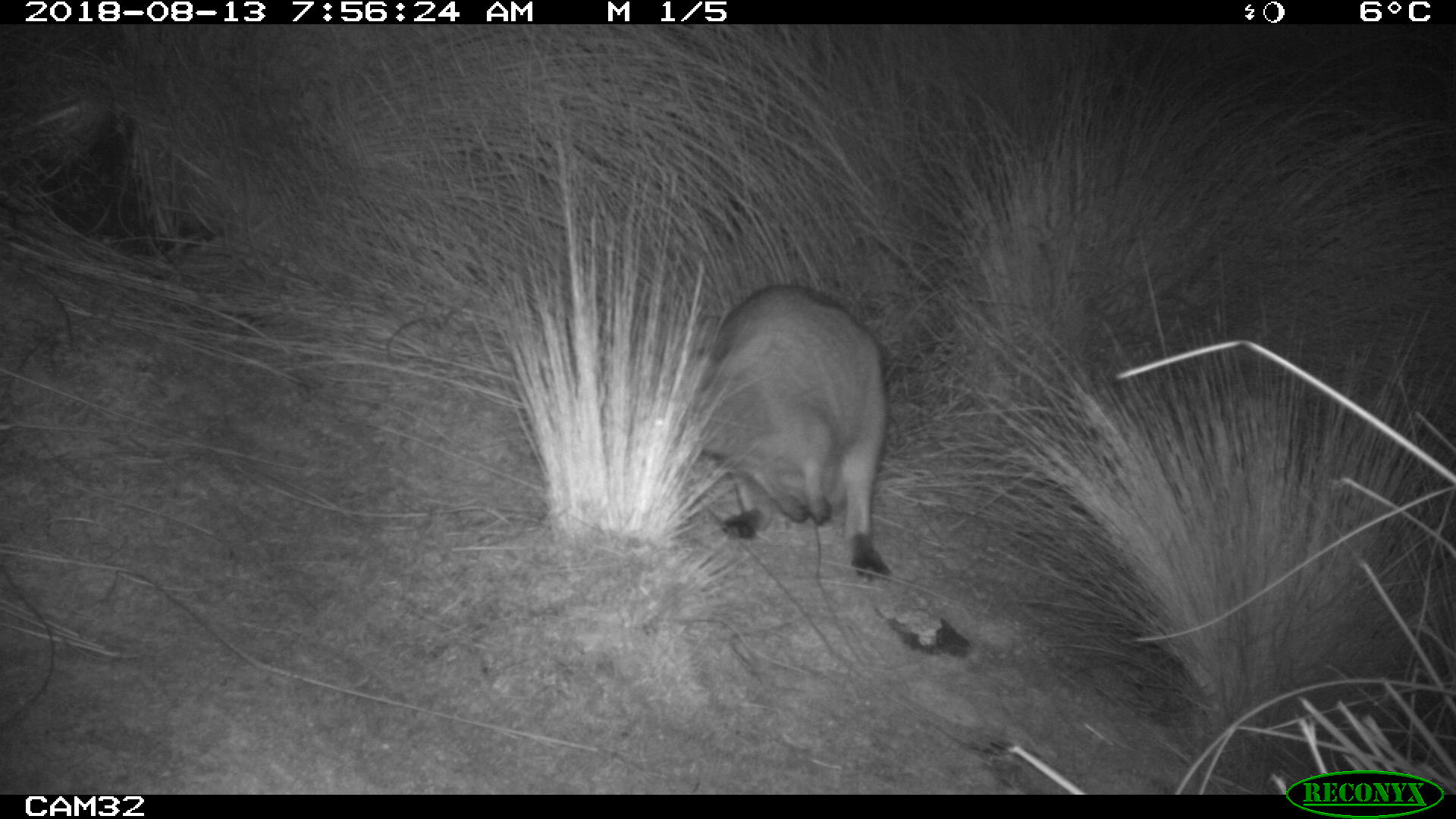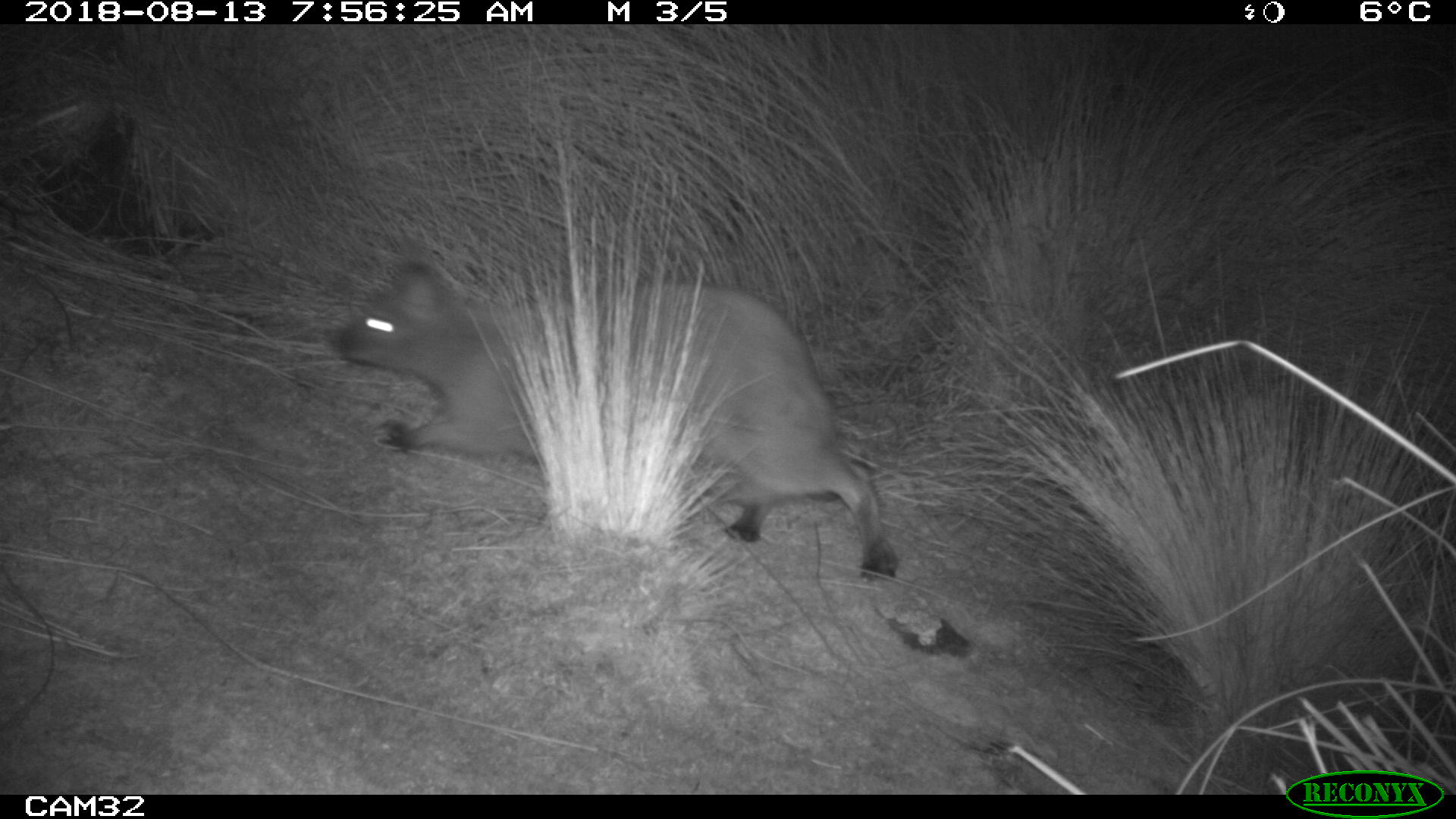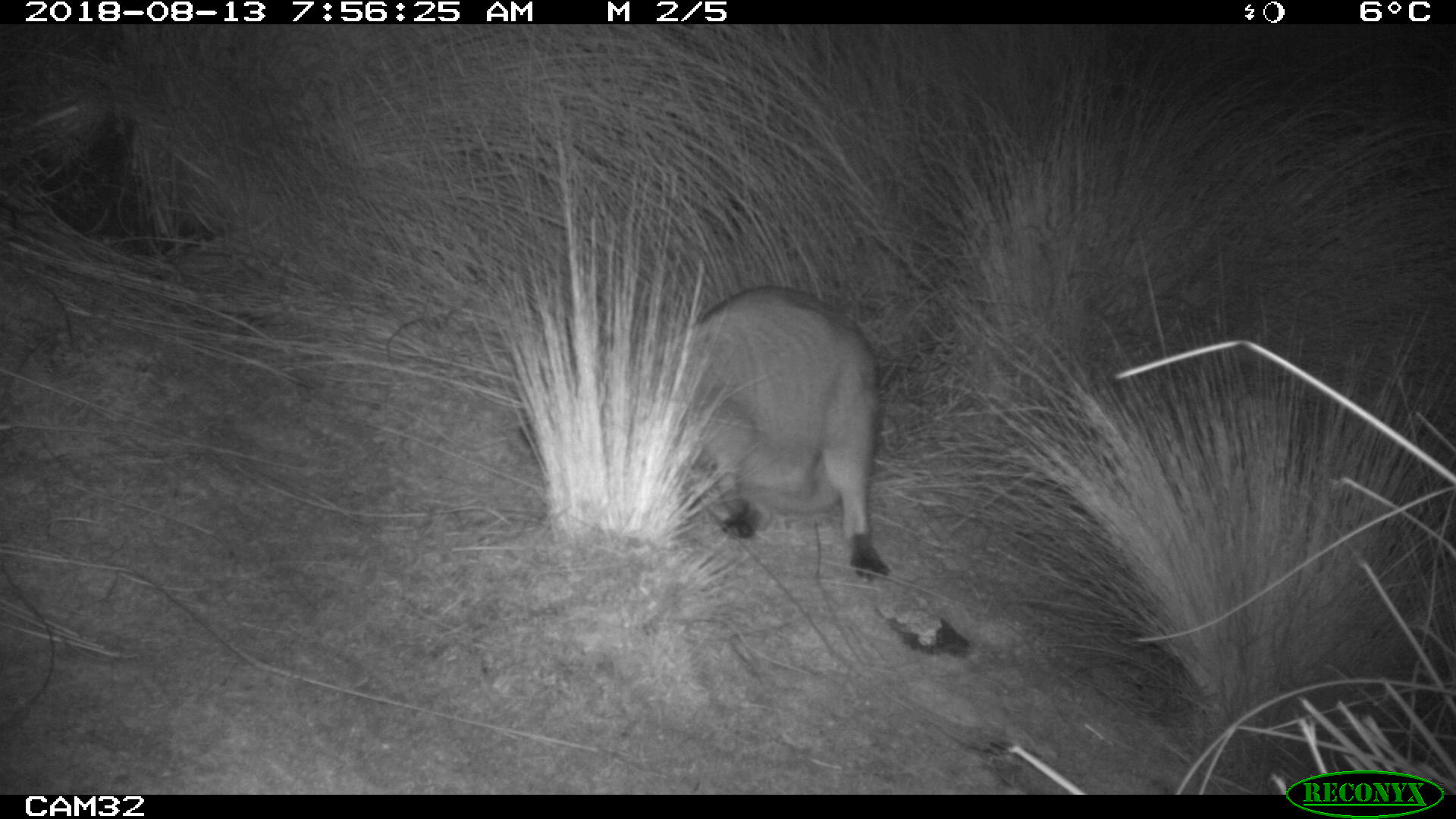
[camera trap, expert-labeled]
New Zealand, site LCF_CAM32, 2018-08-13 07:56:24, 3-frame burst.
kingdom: Animalia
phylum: Chordata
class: Mammalia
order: Diprotodontia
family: Macropodidae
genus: Notamacropus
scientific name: Notamacropus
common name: wallaby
Wallaby (Notamacropus).